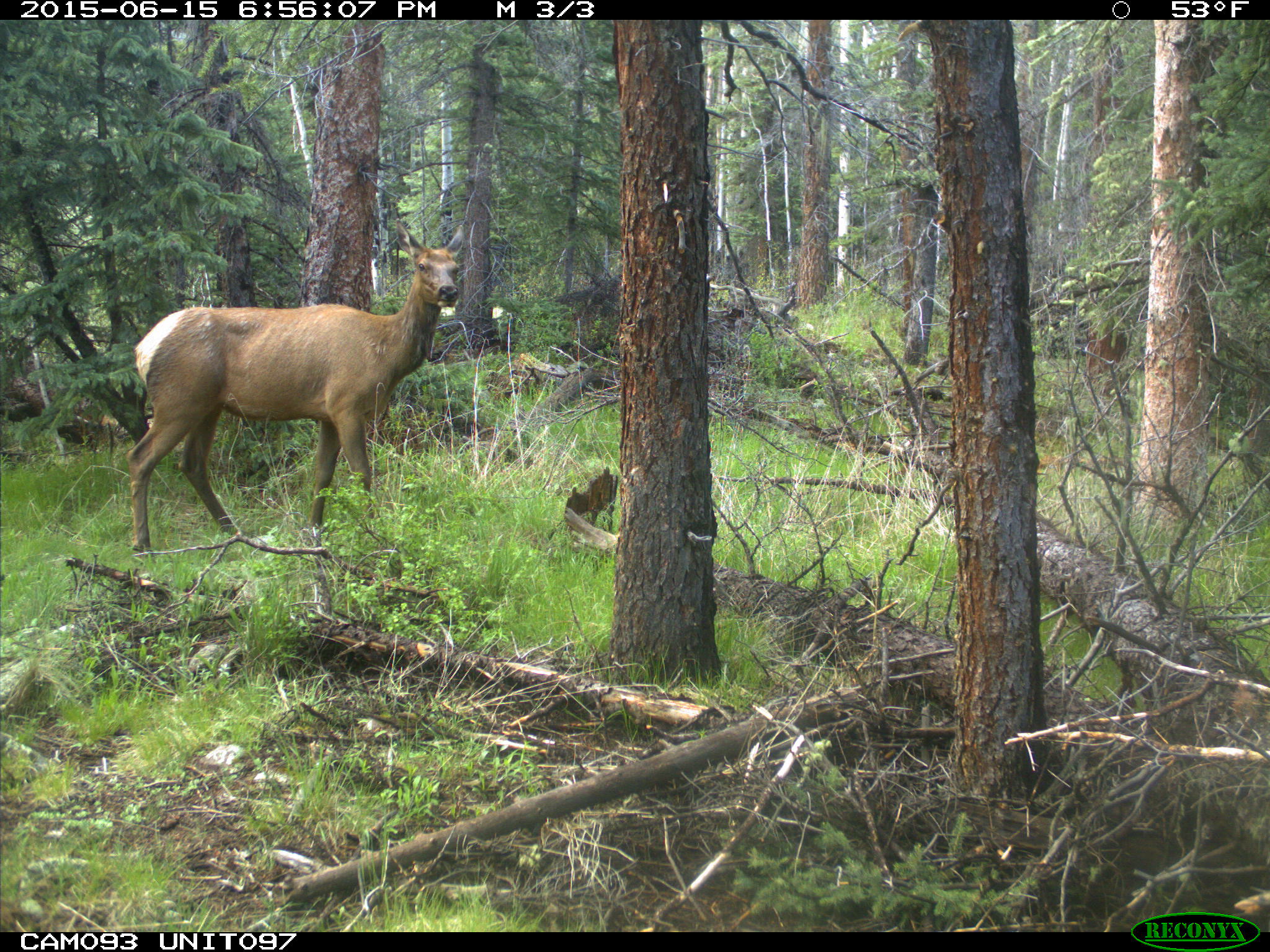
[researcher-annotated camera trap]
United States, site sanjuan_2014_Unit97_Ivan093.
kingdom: Animalia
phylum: Chordata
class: Mammalia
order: Artiodactyla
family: Cervidae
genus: Cervus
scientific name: Cervus elaphus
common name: red deer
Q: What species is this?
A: Cervus elaphus (red deer).